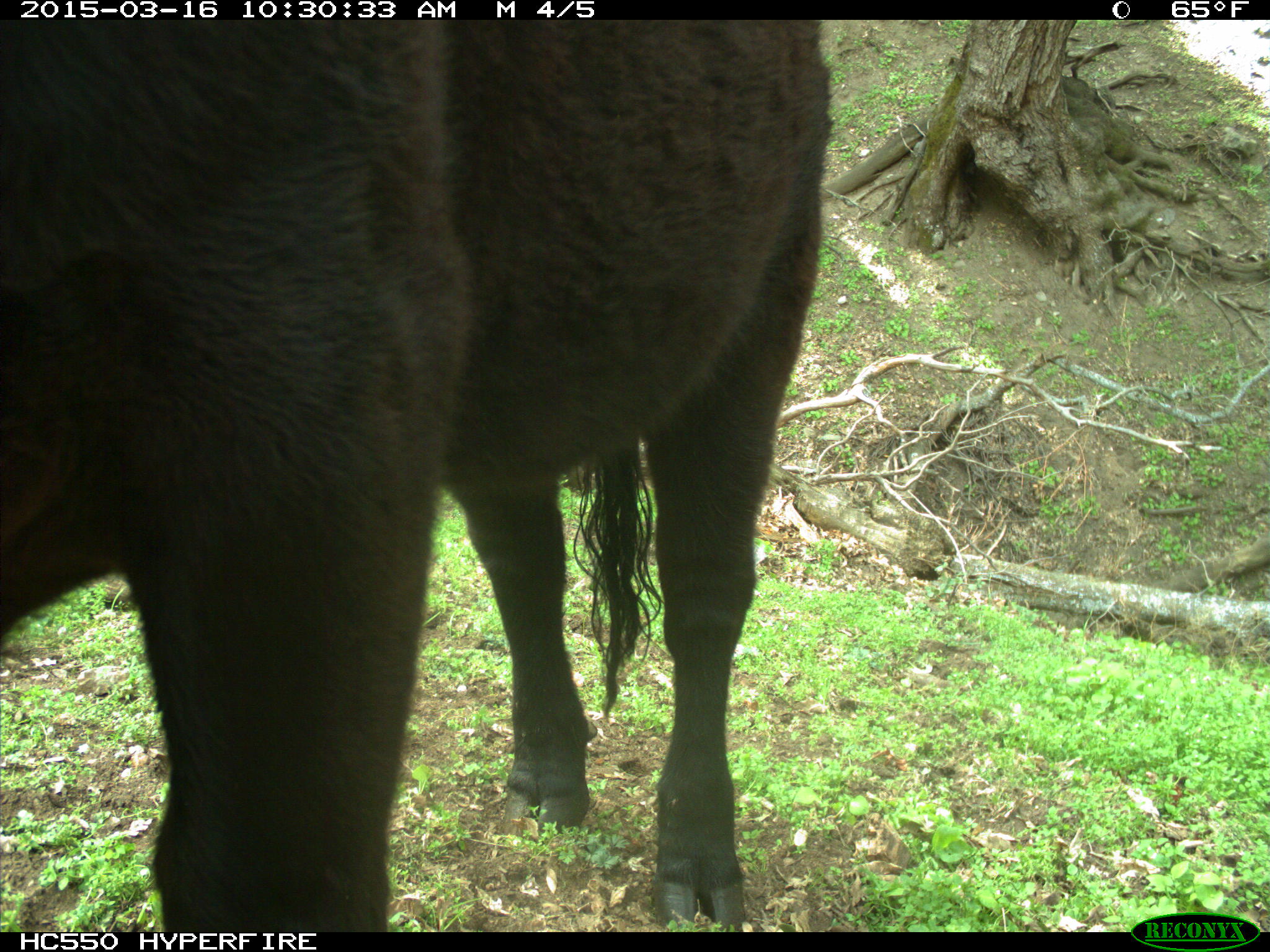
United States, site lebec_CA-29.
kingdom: Animalia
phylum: Chordata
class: Mammalia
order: Artiodactyla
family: Bovidae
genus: Bos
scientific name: Bos taurus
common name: domestic cow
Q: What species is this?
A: Bos taurus (domestic cow).